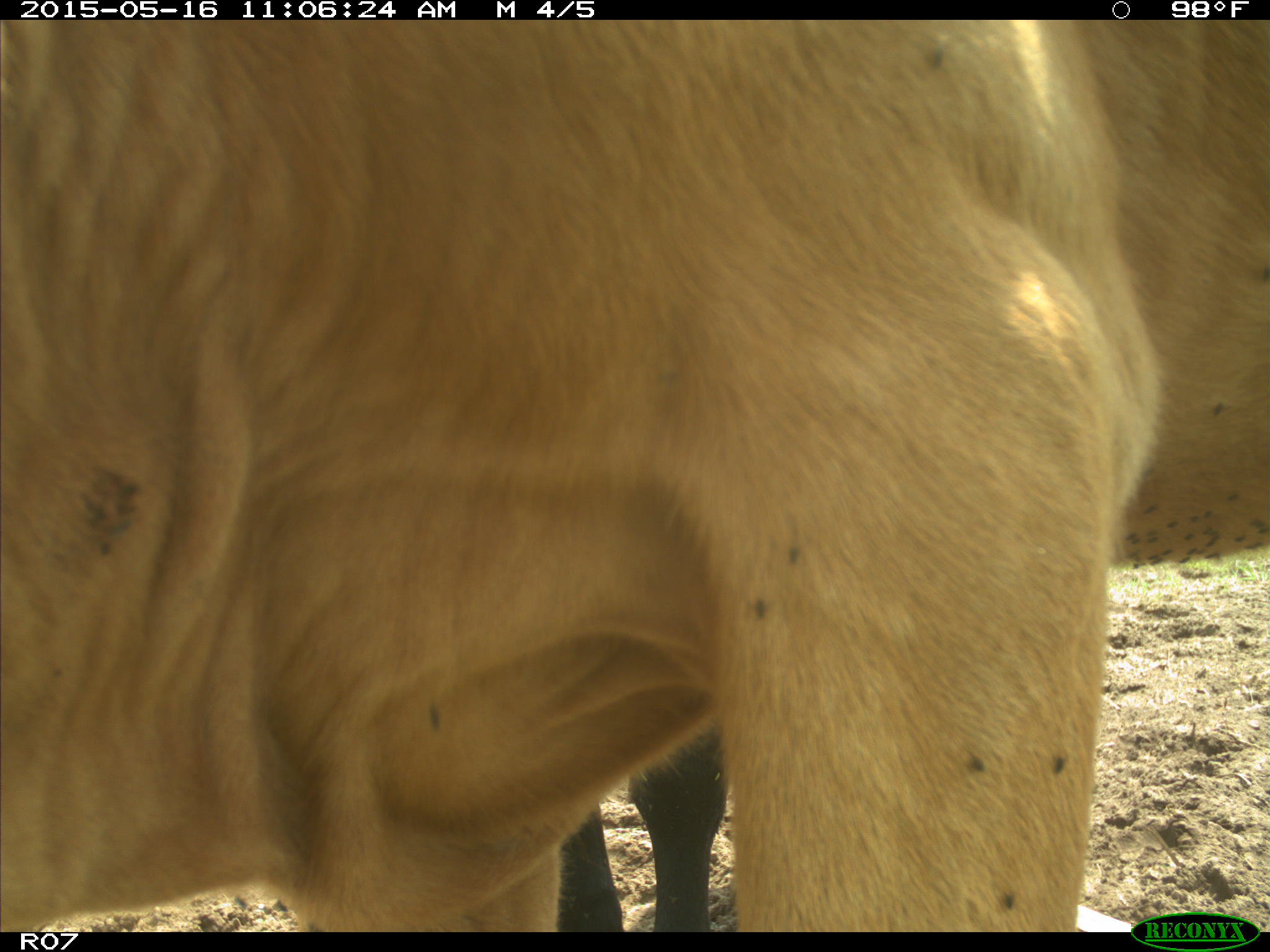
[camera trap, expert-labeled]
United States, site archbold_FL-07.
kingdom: Animalia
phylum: Chordata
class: Mammalia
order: Artiodactyla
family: Bovidae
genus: Bos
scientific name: Bos taurus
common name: domestic cow